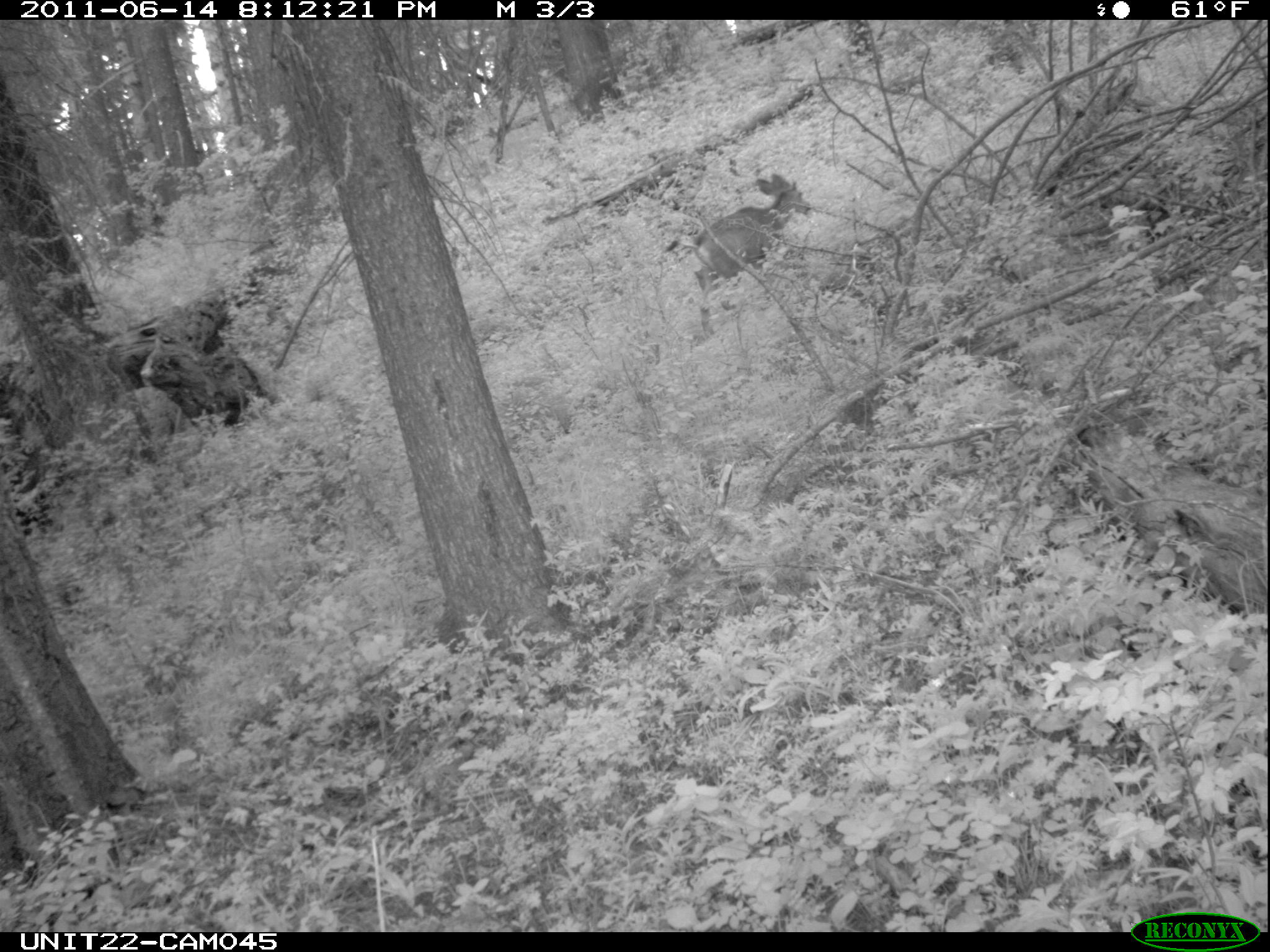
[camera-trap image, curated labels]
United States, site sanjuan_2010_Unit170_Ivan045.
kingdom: Animalia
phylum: Chordata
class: Mammalia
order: Artiodactyla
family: Cervidae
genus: Odocoileus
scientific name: Odocoileus hemionus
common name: mule deer